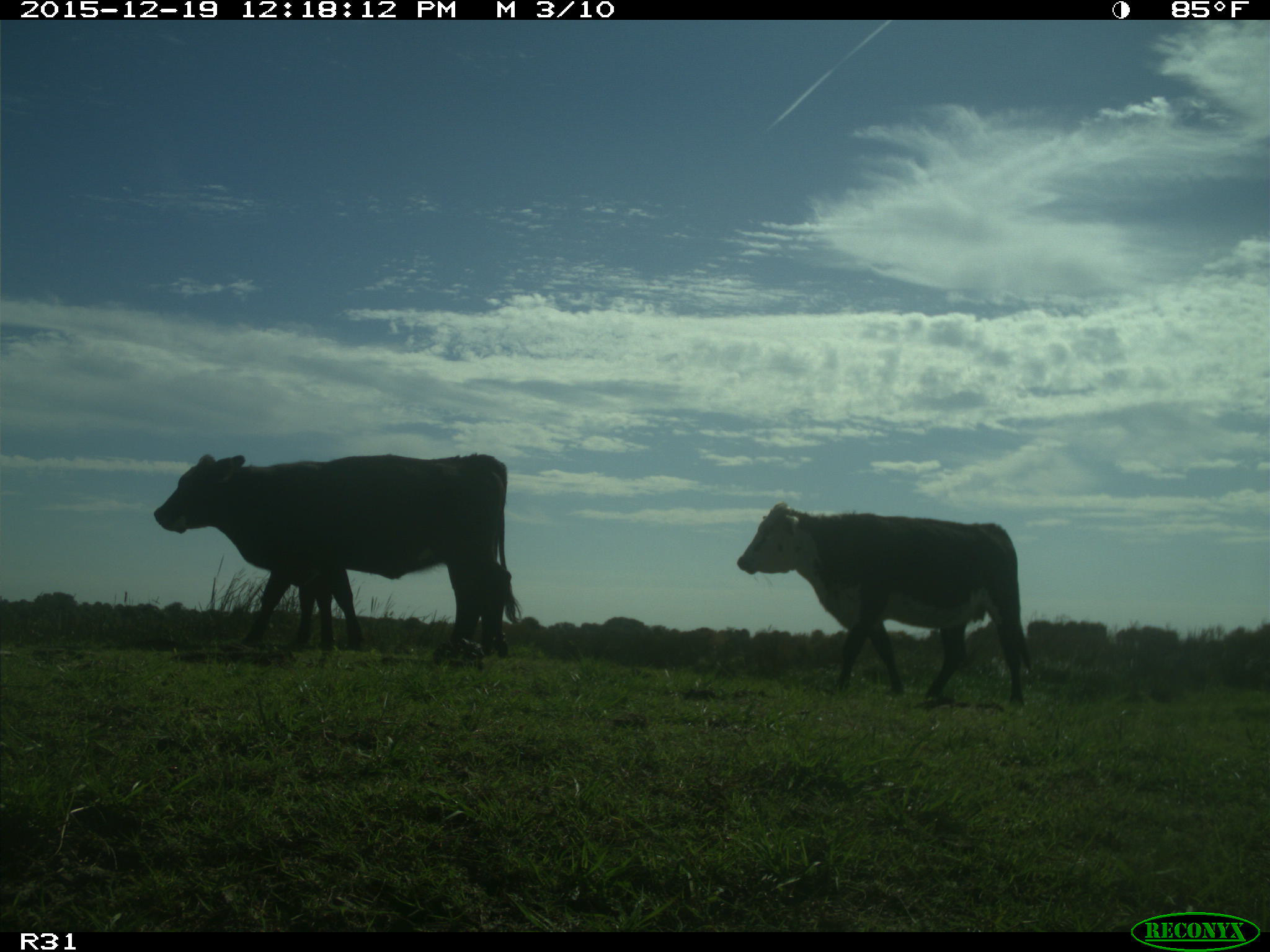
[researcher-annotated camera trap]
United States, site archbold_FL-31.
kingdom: Animalia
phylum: Chordata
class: Mammalia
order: Artiodactyla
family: Bovidae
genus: Bos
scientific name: Bos taurus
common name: domestic cow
Bos taurus (domestic cow).